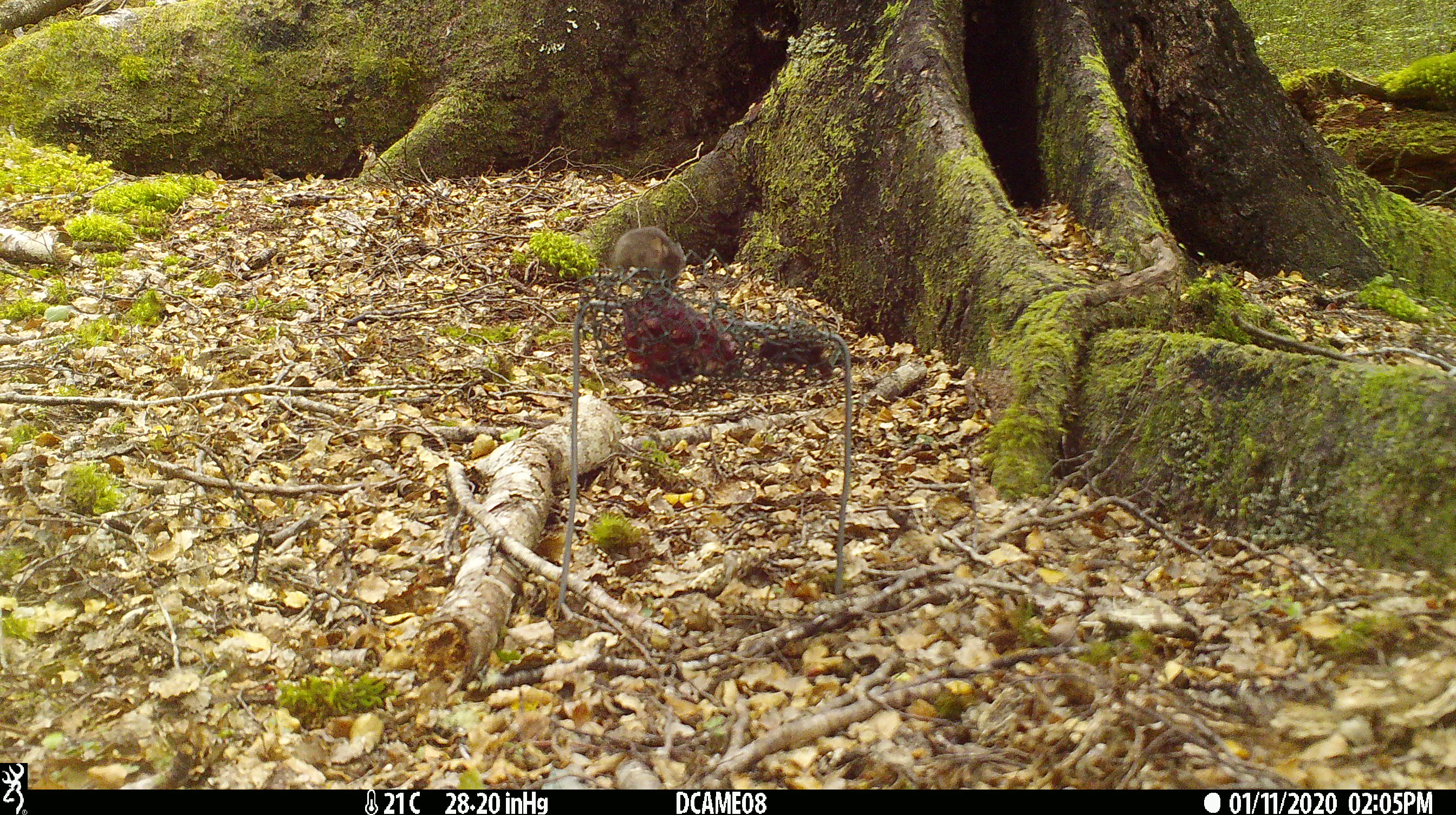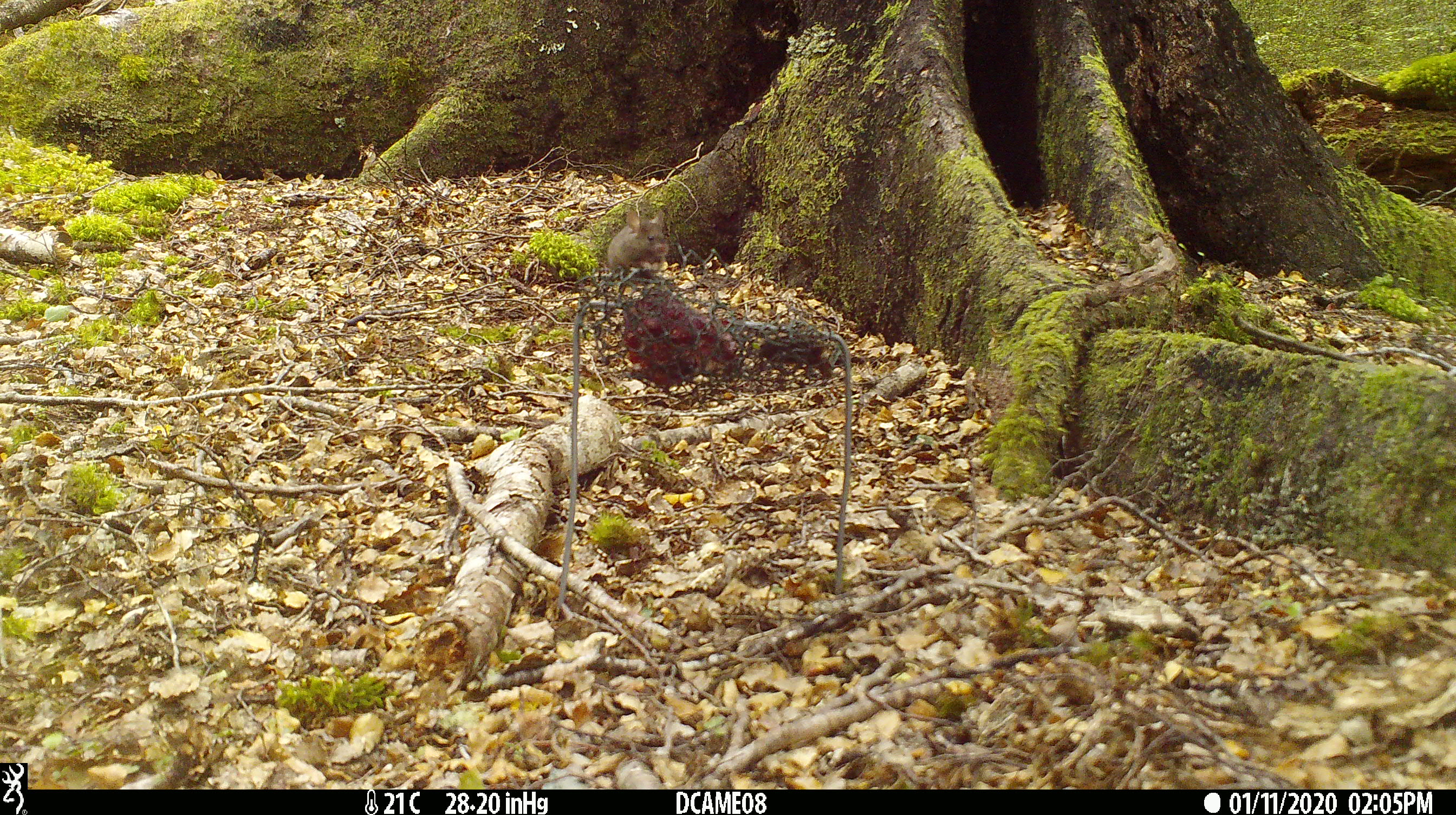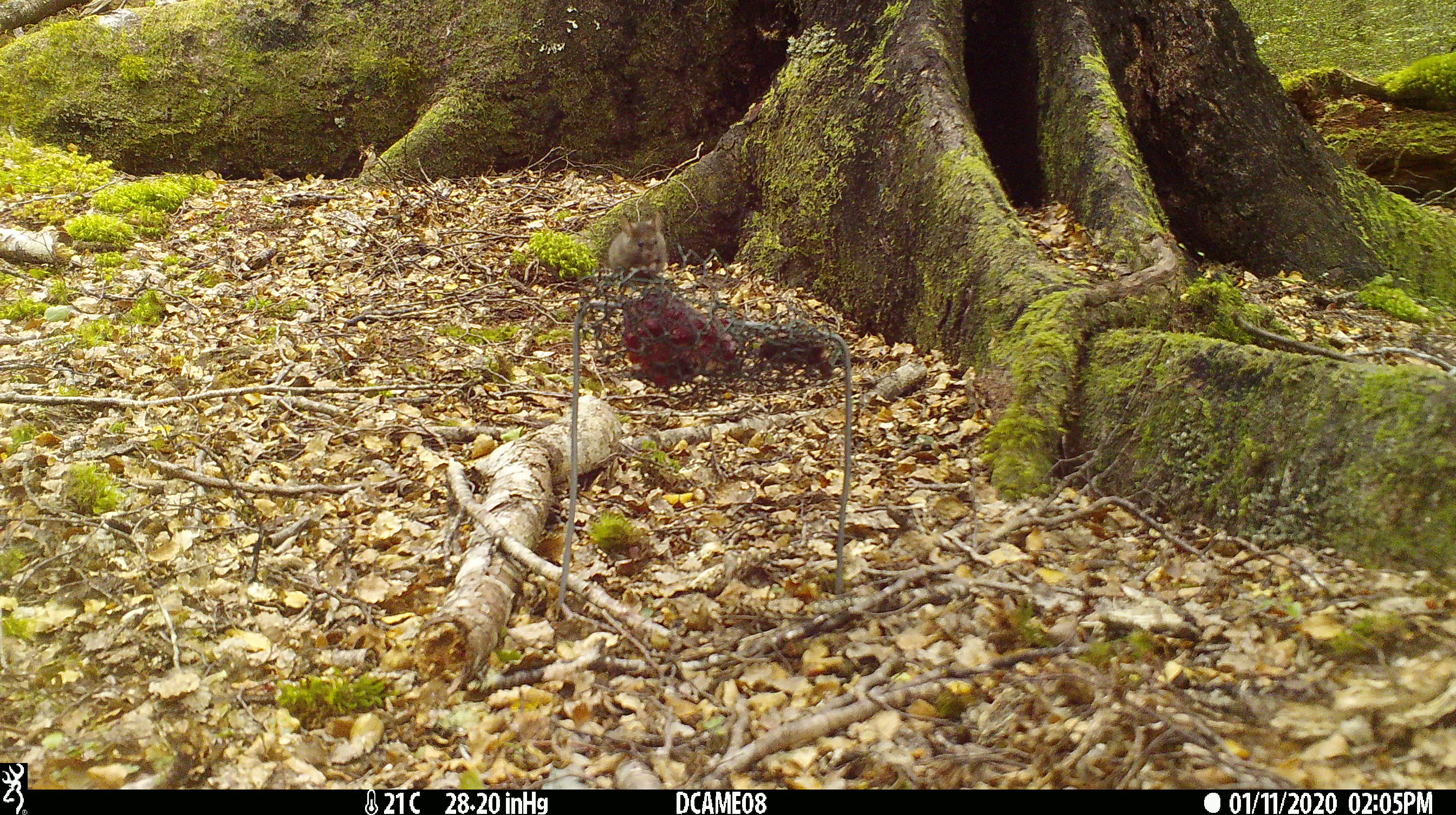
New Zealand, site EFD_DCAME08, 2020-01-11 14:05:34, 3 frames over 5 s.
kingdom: Animalia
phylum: Chordata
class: Mammalia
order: Rodentia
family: Muridae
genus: Mus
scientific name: Mus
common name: mouse